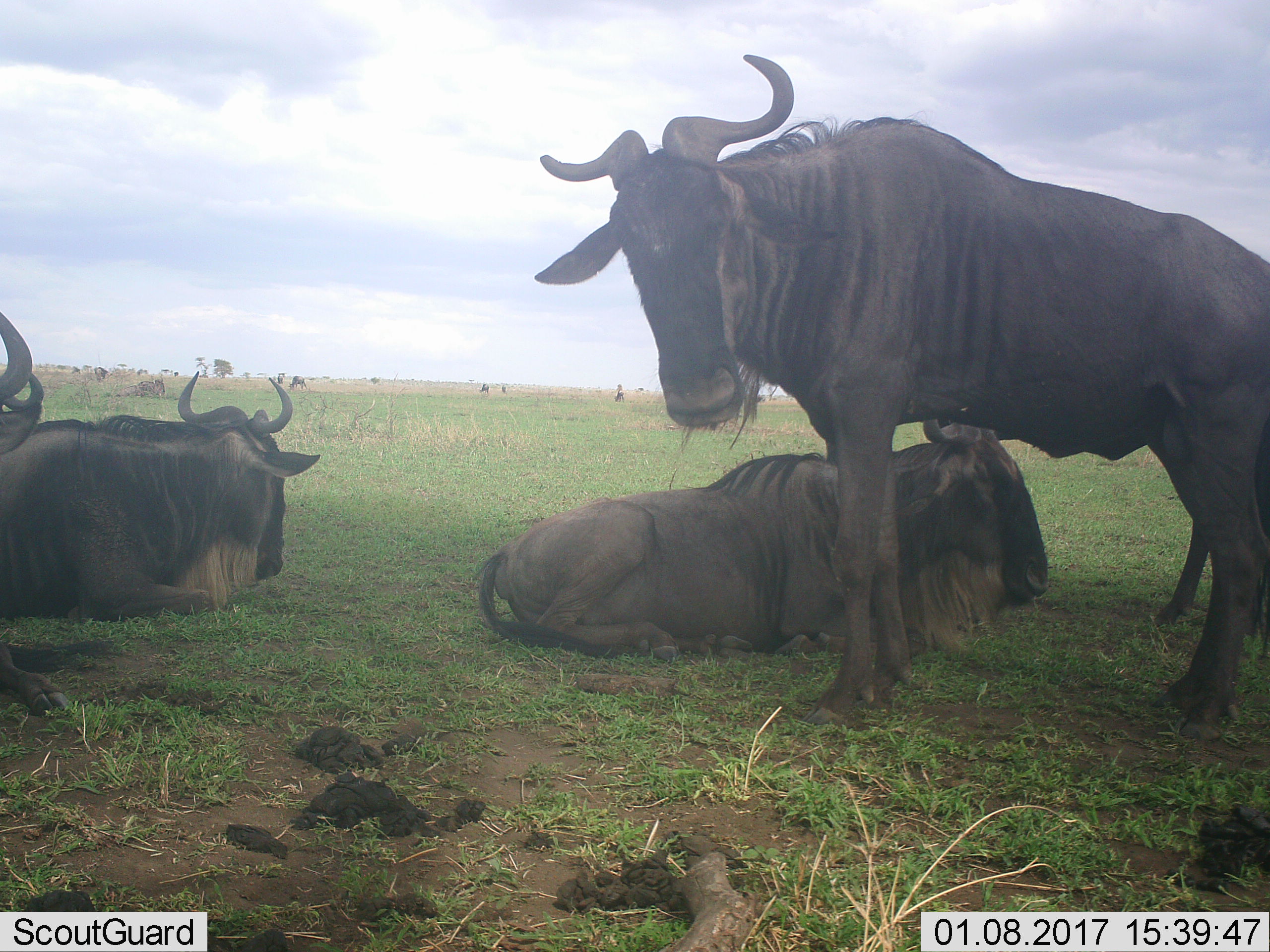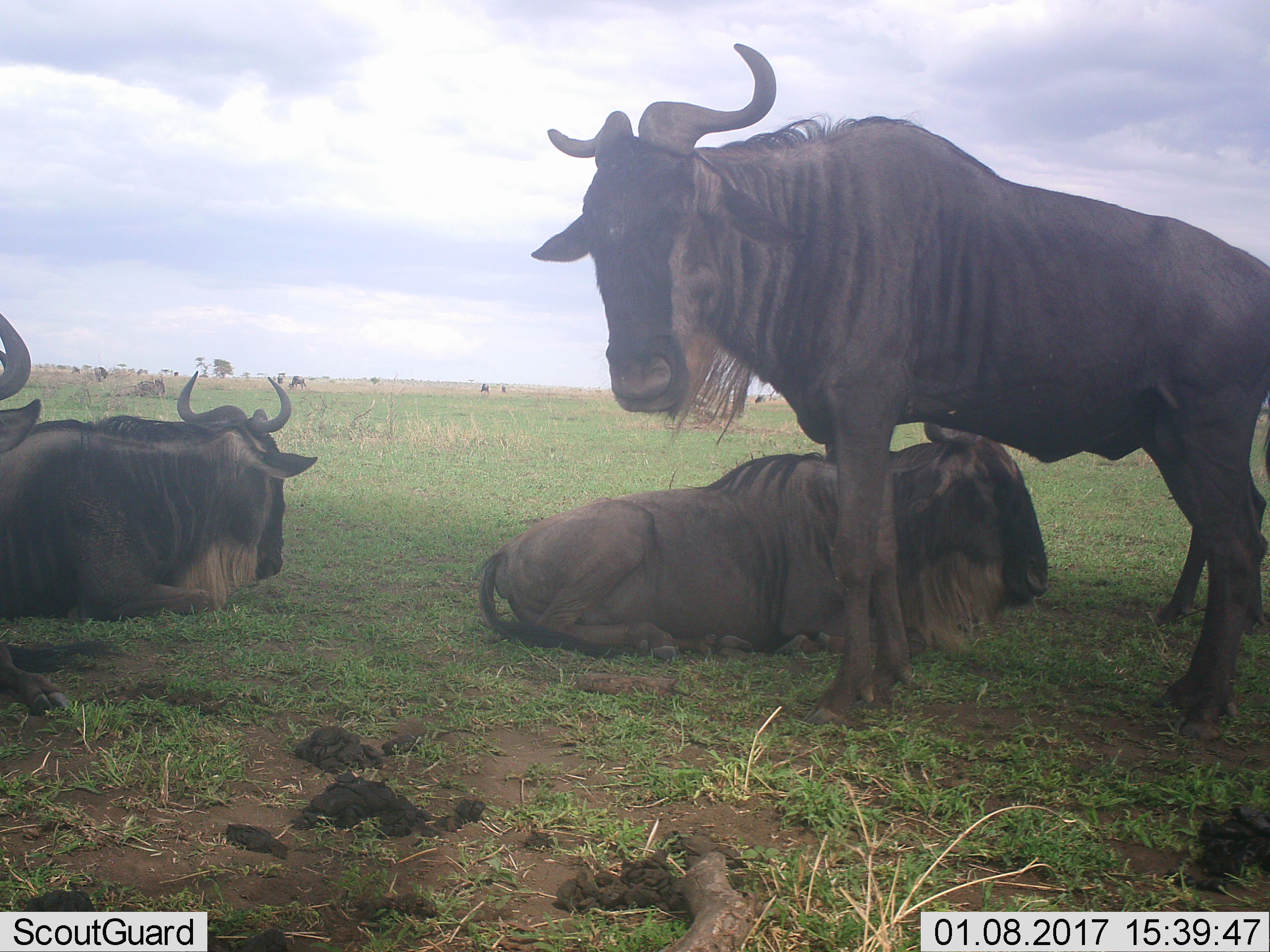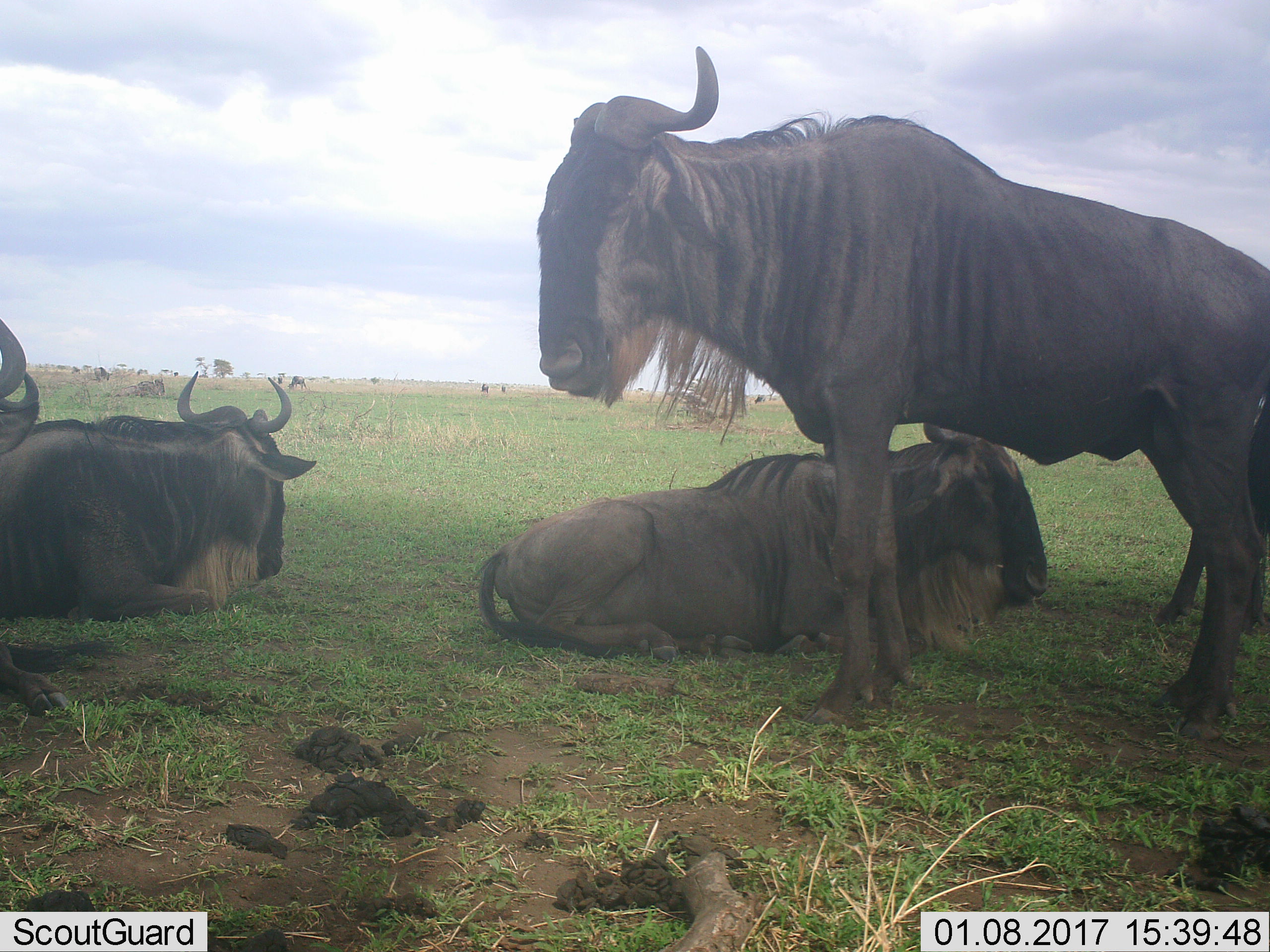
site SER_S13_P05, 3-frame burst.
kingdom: Animalia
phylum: Chordata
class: Mammalia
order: Artiodactyla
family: Bovidae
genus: Connochaetes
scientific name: Connochaetes taurinus taurinus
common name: blue wildebeest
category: wildebeestblue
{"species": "wildebeestblue (blue wildebeest) (Connochaetes taurinus taurinus)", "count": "4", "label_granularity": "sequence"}